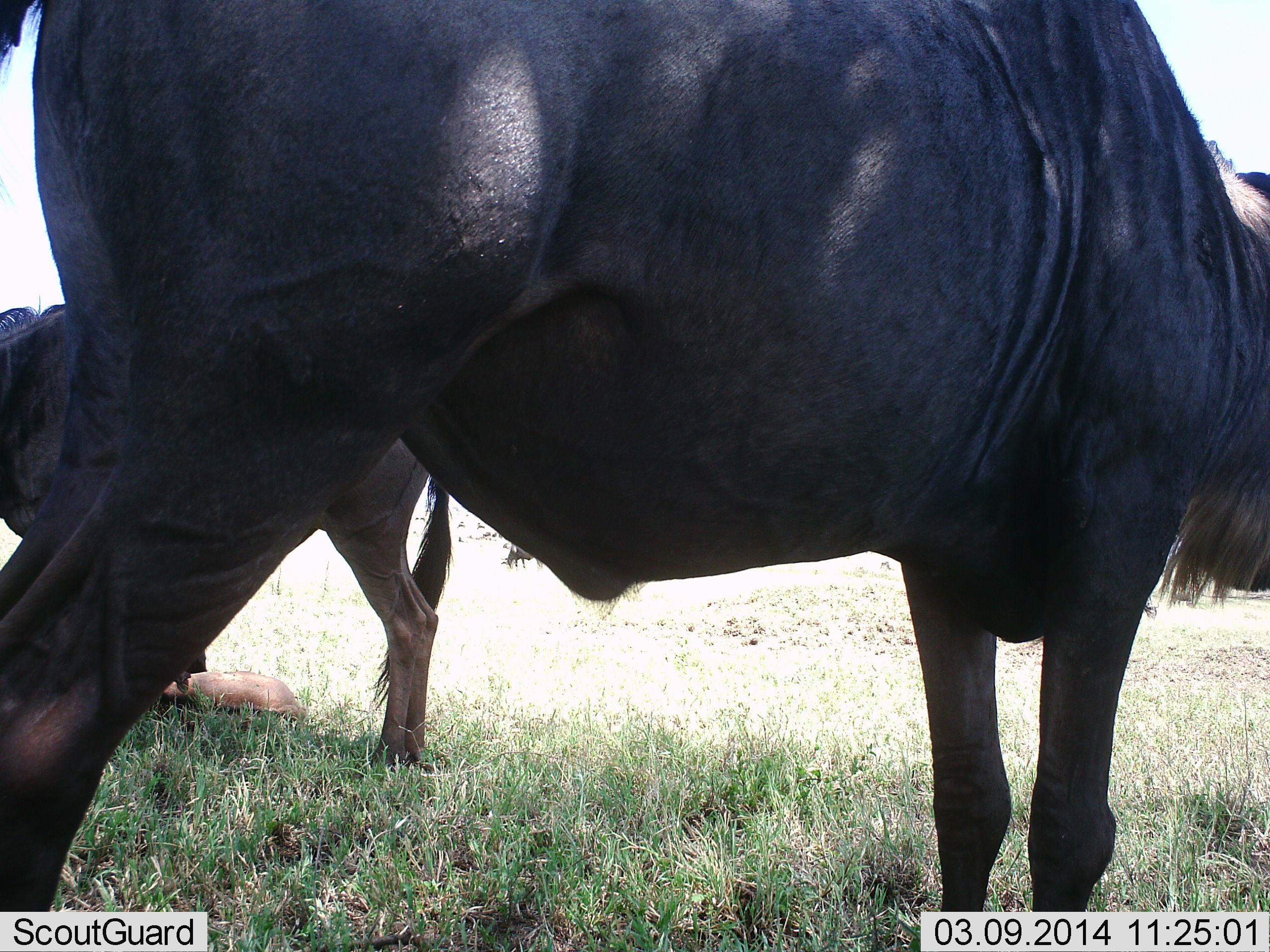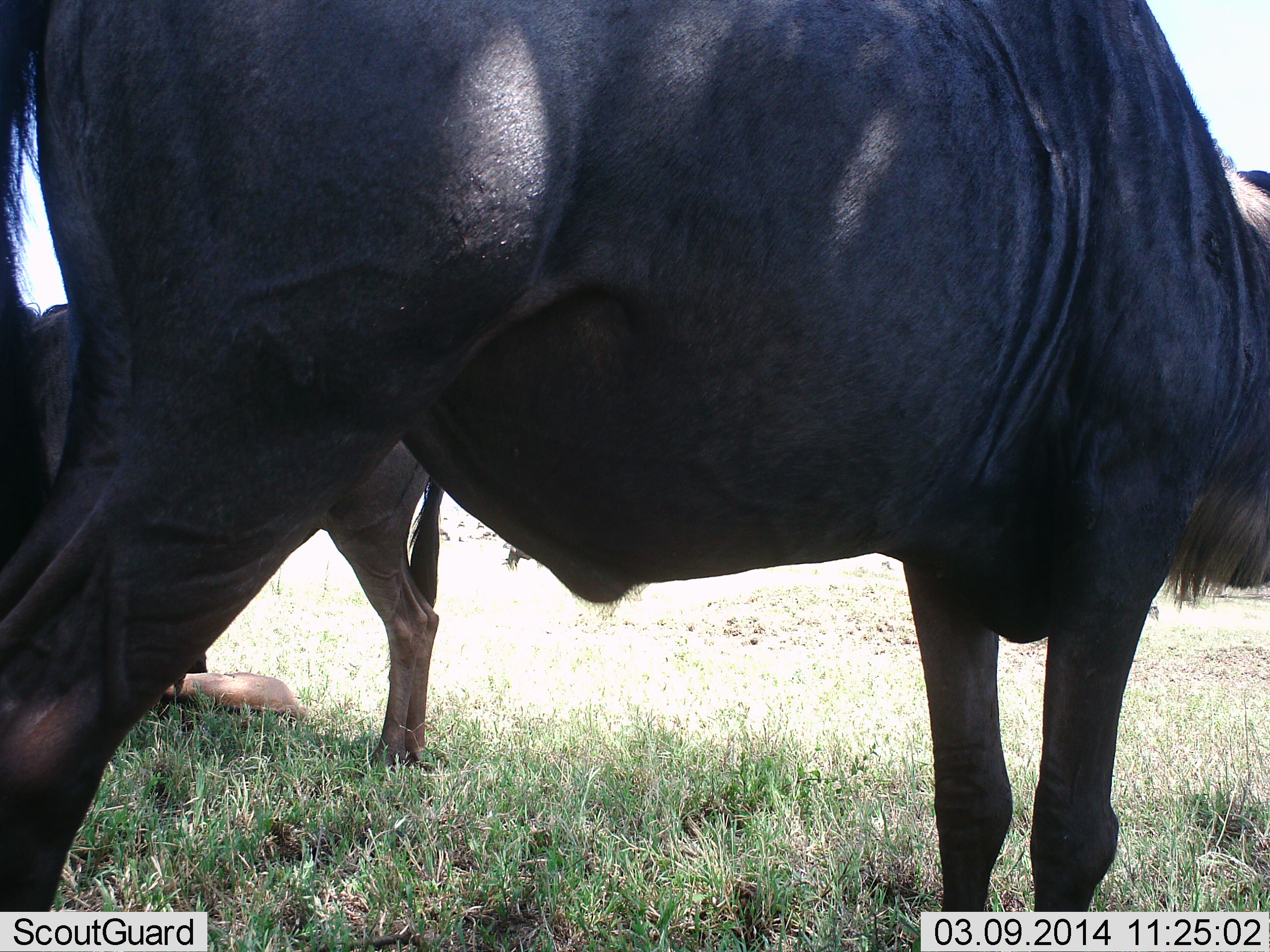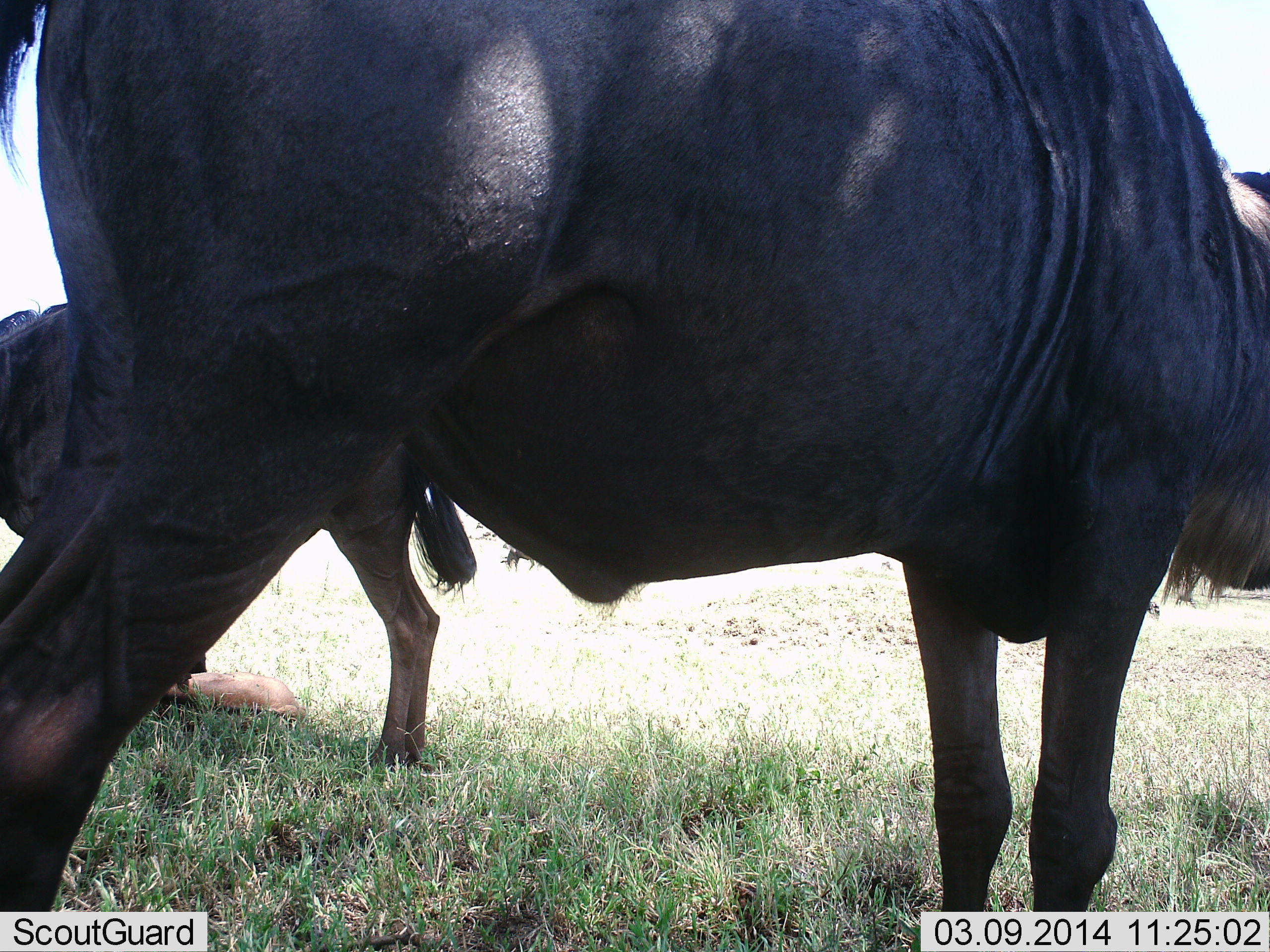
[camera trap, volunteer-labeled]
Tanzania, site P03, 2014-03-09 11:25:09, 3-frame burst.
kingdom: Animalia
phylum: Chordata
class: Mammalia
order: Artiodactyla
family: Bovidae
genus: Connochaetes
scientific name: Connochaetes taurinus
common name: blue wildebeest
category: wildebeest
Wildebeest (blue wildebeest) (Connochaetes taurinus), count 3. Behavior (volunteer vote fractions): standing 90%, resting 40%, moving 0%, interacting 0%. Young present (vote fraction): 50%. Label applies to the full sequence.